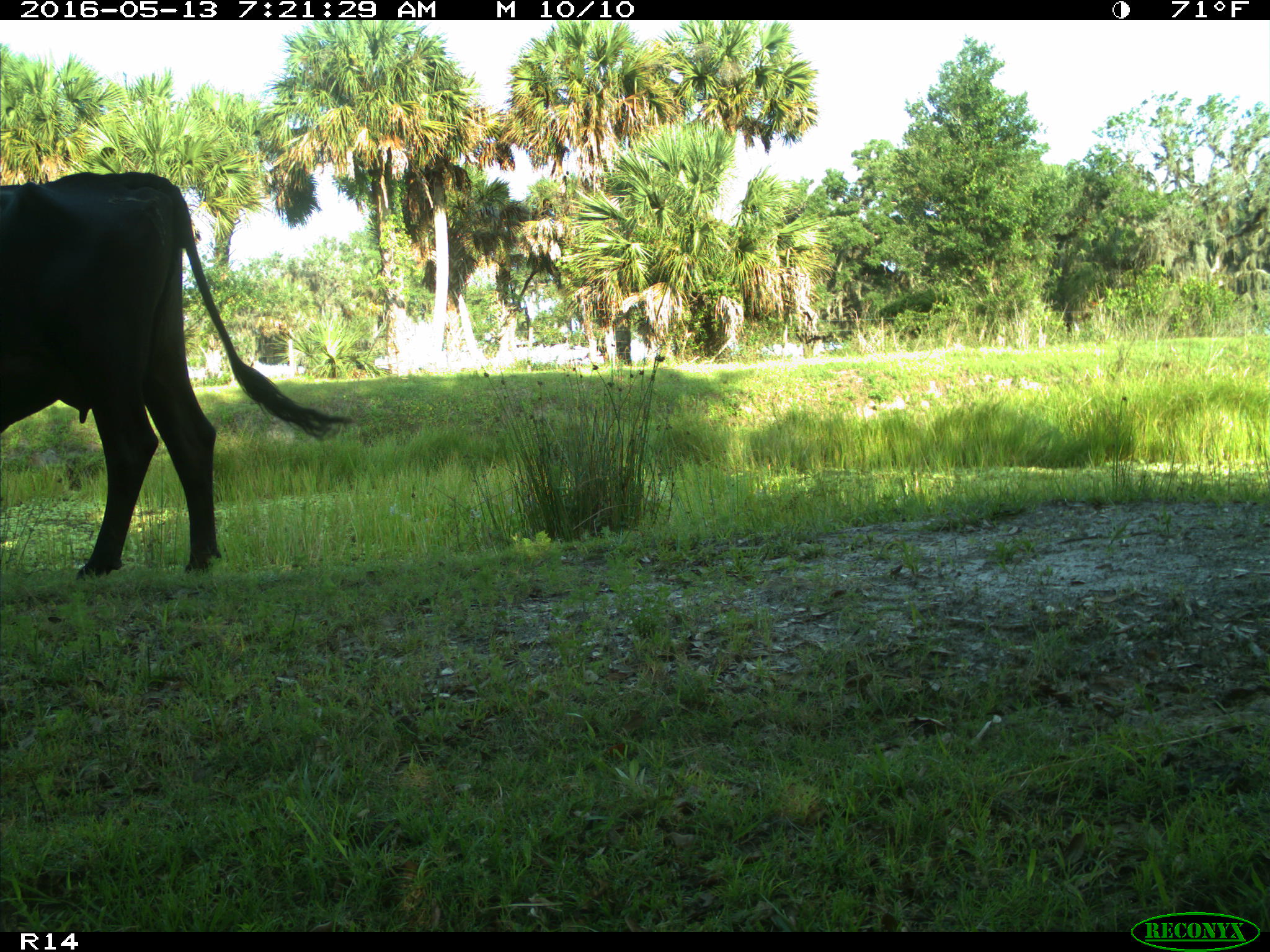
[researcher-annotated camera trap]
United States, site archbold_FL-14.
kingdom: Animalia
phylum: Chordata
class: Mammalia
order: Artiodactyla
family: Bovidae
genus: Bos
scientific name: Bos taurus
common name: domestic cow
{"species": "Bos taurus (domestic cow)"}